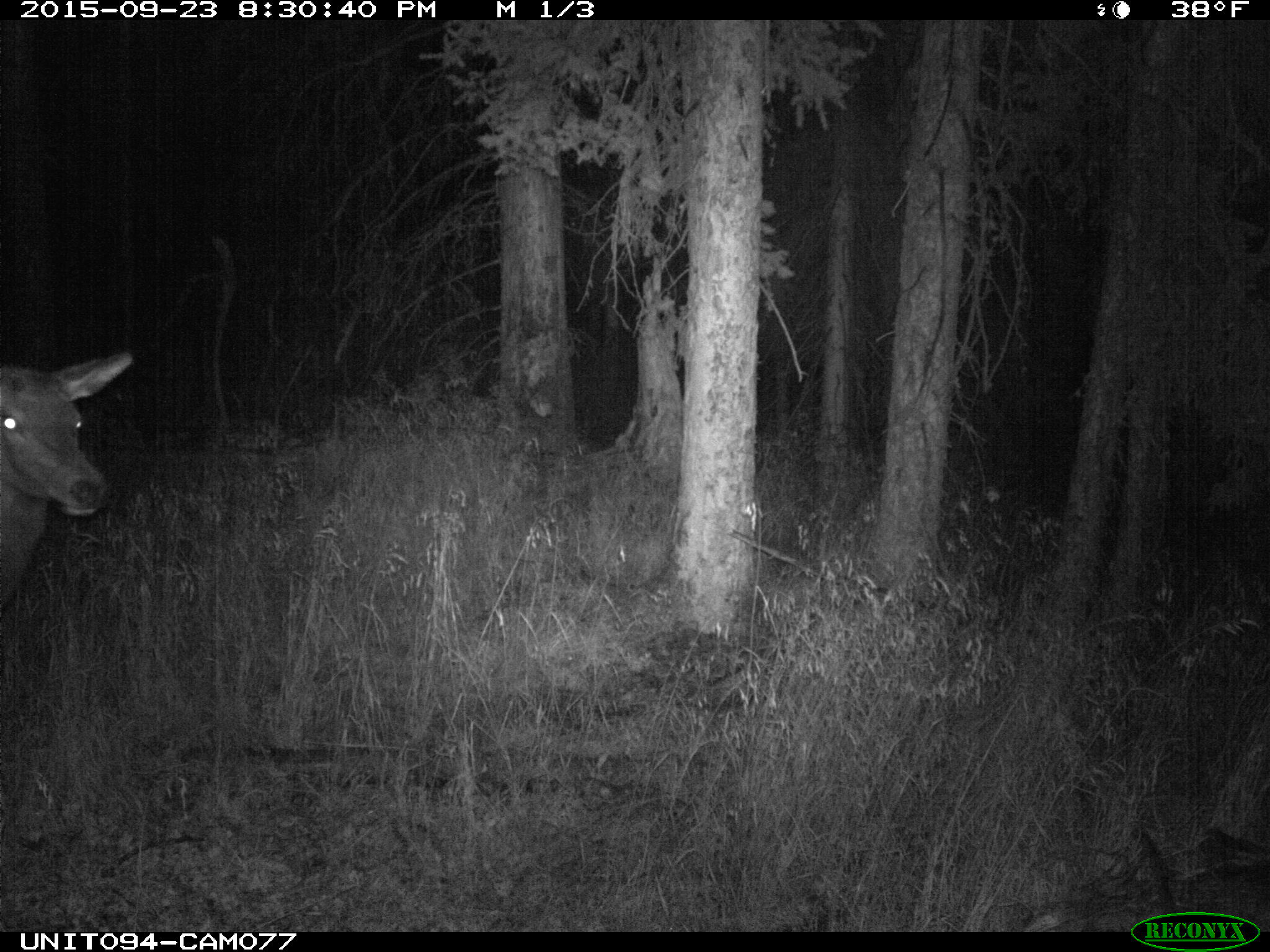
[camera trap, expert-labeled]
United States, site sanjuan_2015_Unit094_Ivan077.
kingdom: Animalia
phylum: Chordata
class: Mammalia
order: Artiodactyla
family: Cervidae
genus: Cervus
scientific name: Cervus elaphus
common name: red deer